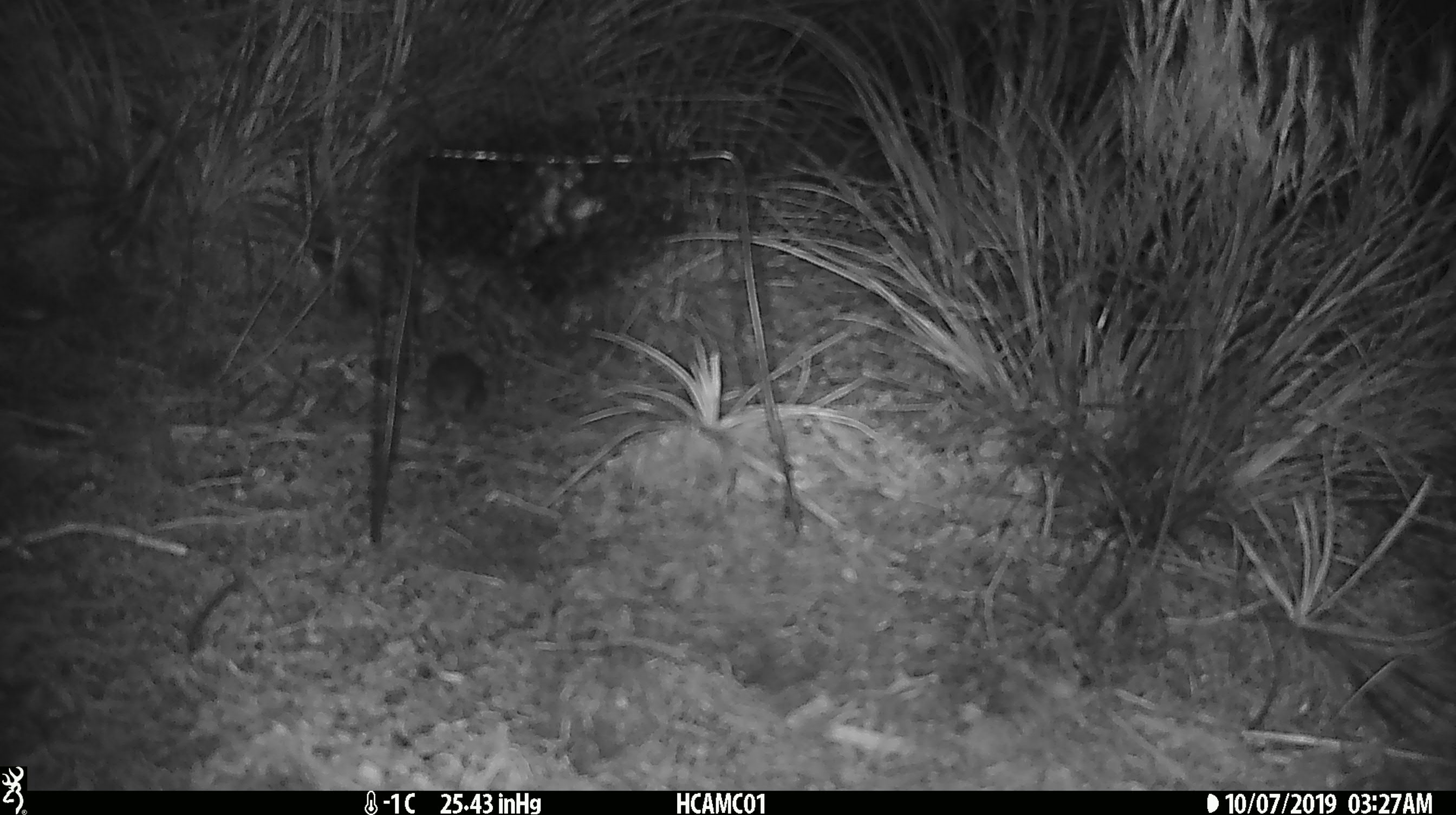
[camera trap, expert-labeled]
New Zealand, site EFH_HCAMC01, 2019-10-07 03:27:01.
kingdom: Animalia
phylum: Chordata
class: Mammalia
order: Rodentia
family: Muridae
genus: Mus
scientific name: Mus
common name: mouse